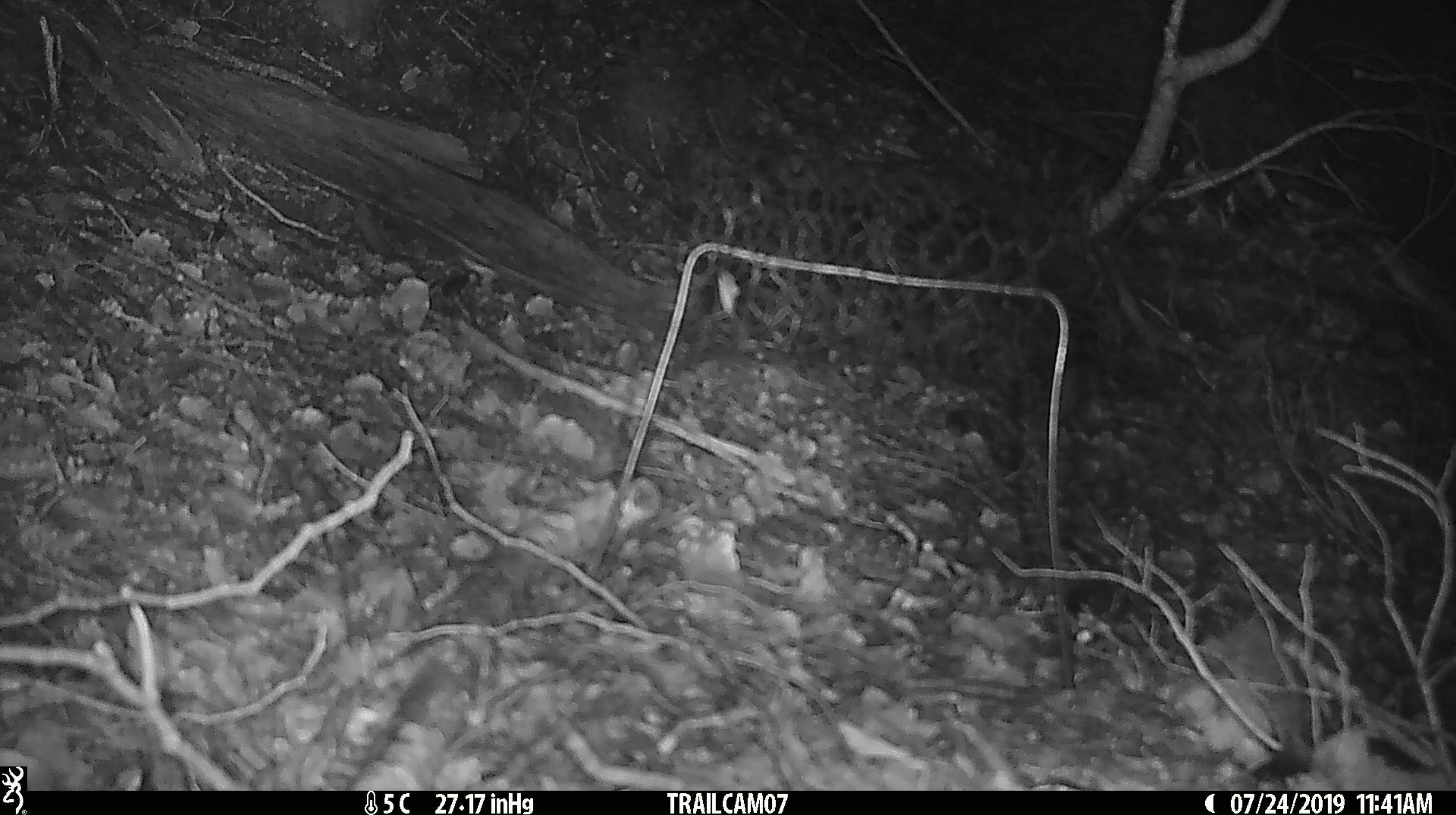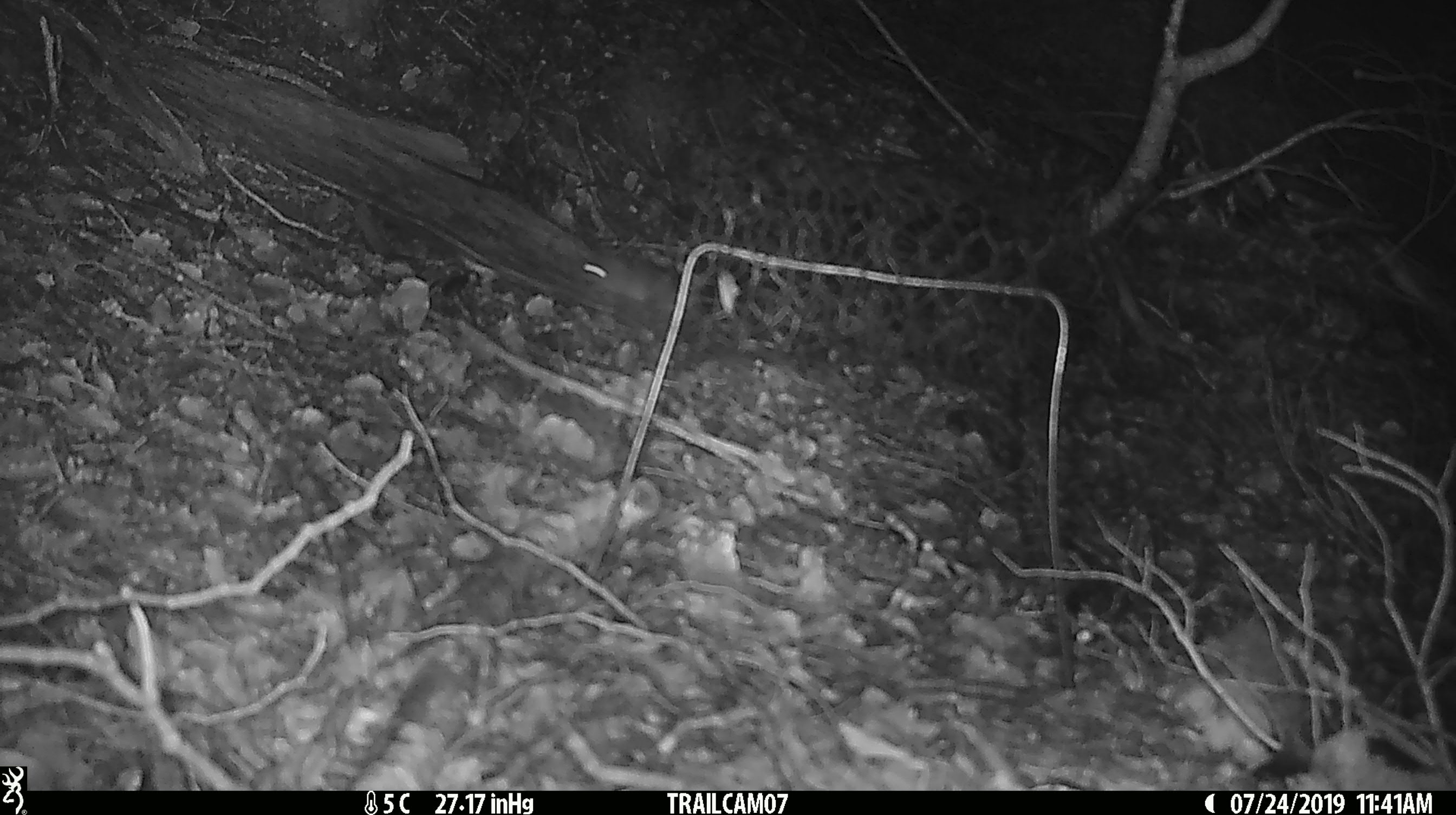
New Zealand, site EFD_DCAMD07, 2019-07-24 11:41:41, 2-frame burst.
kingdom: Animalia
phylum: Chordata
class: Mammalia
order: Rodentia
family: Muridae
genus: Mus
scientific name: Mus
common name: mouse